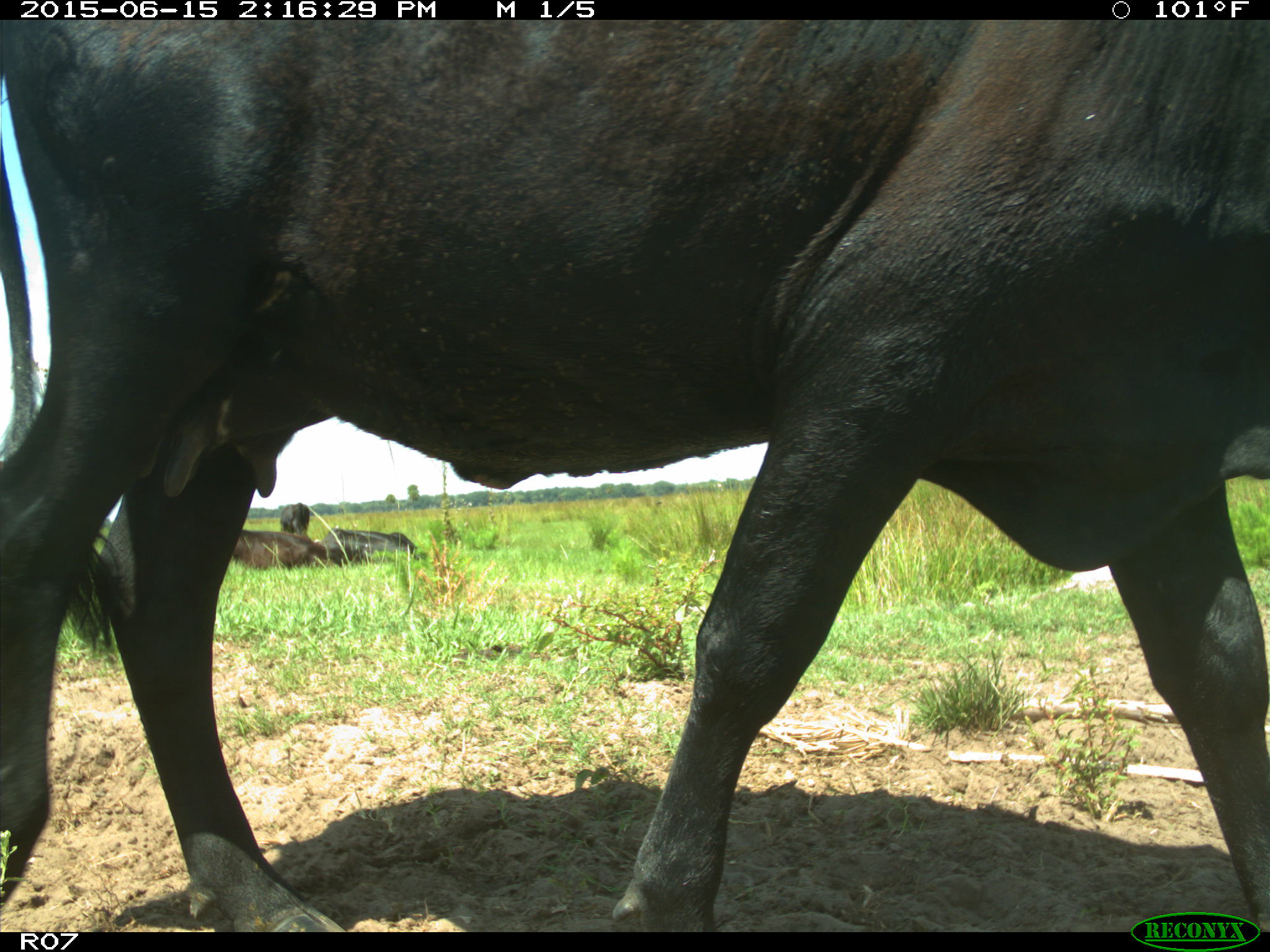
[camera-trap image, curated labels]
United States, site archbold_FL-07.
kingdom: Animalia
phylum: Chordata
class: Mammalia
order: Artiodactyla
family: Bovidae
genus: Bos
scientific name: Bos taurus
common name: domestic cow